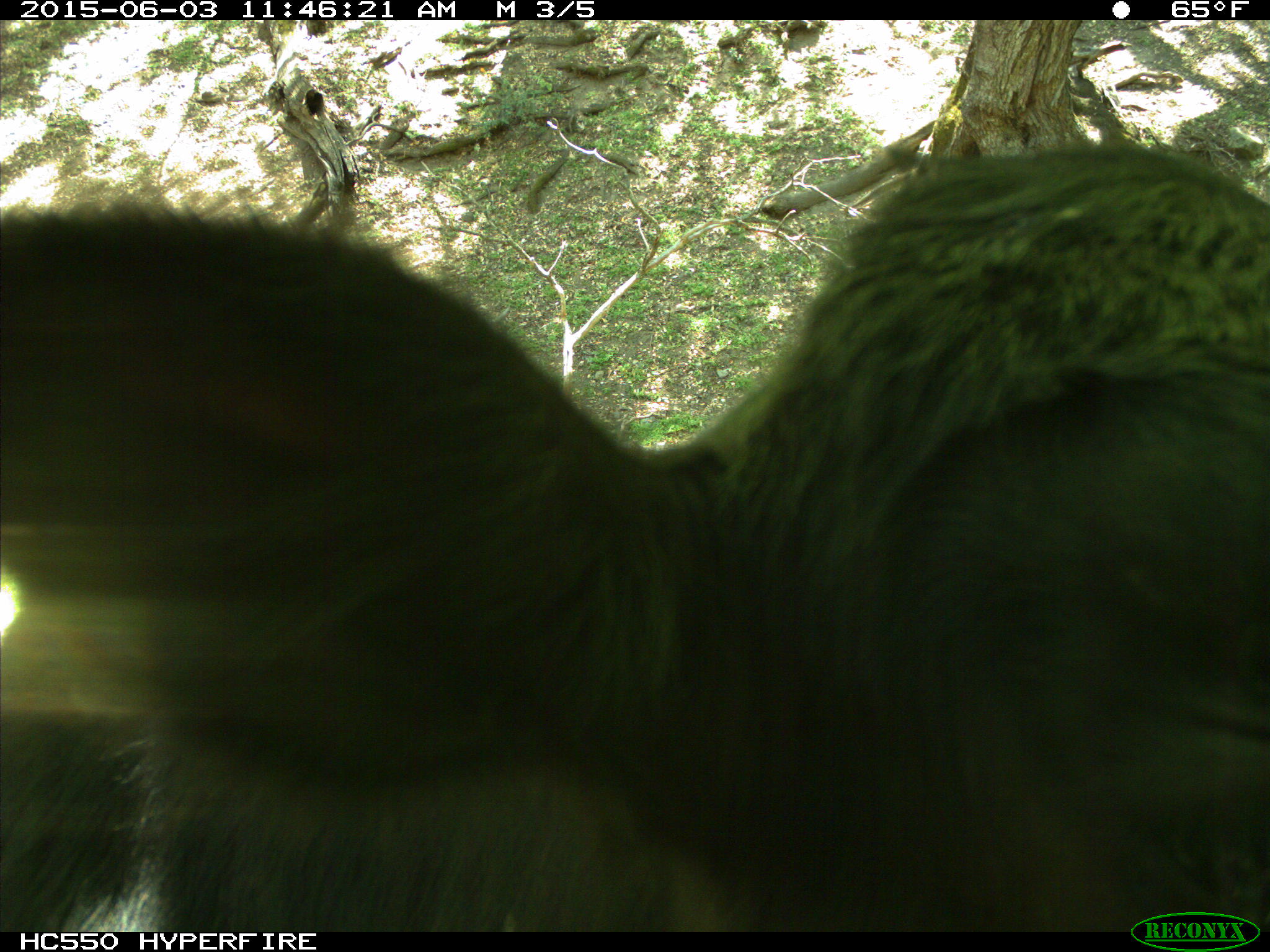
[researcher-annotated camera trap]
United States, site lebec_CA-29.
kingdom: Animalia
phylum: Chordata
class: Mammalia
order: Artiodactyla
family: Bovidae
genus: Bos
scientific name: Bos taurus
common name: domestic cow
Bos taurus (domestic cow).